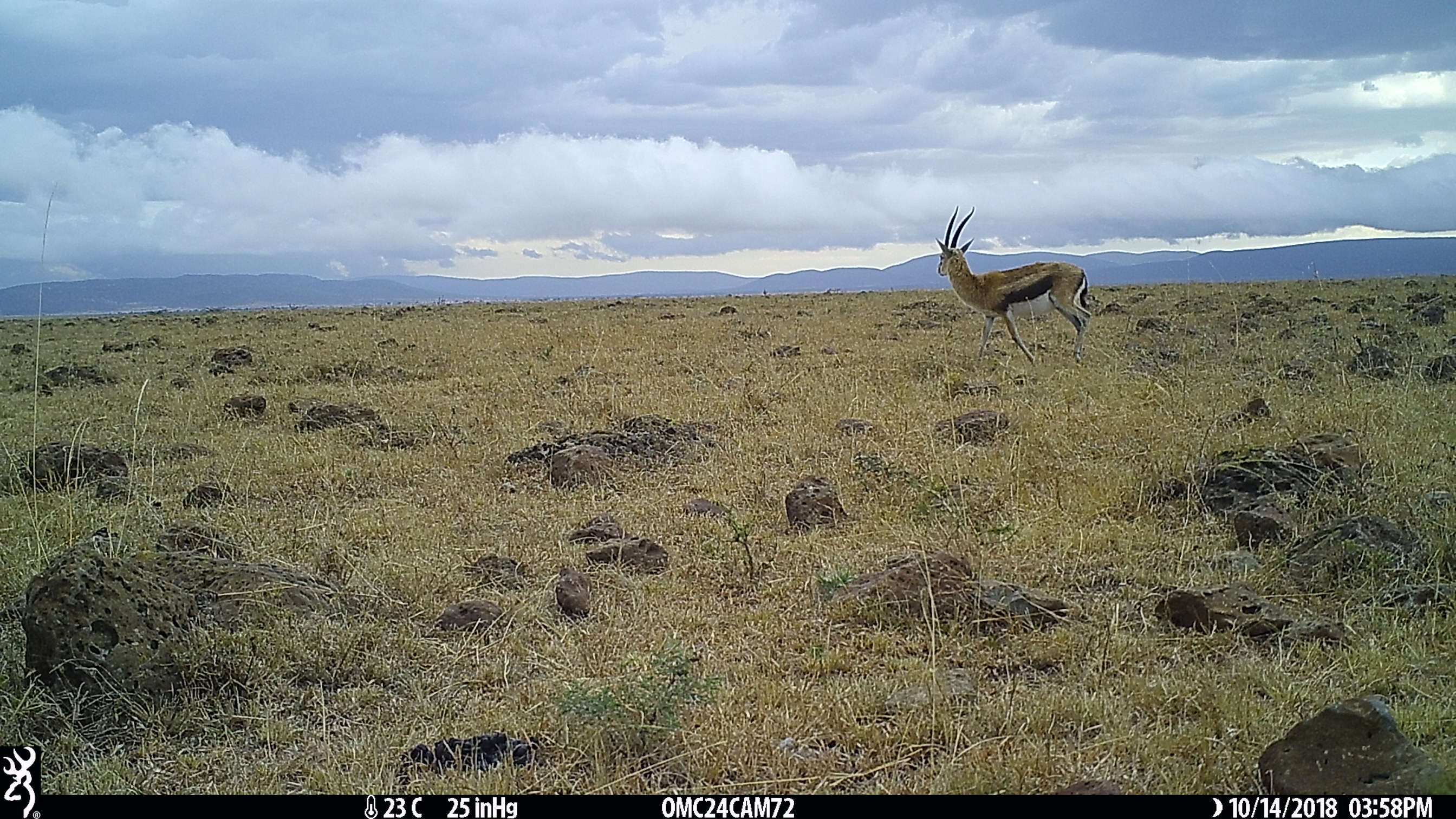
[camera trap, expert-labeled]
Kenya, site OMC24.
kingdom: Animalia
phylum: Chordata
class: Mammalia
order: Artiodactyla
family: Bovidae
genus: Eudorcas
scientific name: Eudorcas thomsonii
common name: thomon's gazelle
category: gazelle thomsons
Gazelle thomsons (thomon's gazelle) (Eudorcas thomsonii).